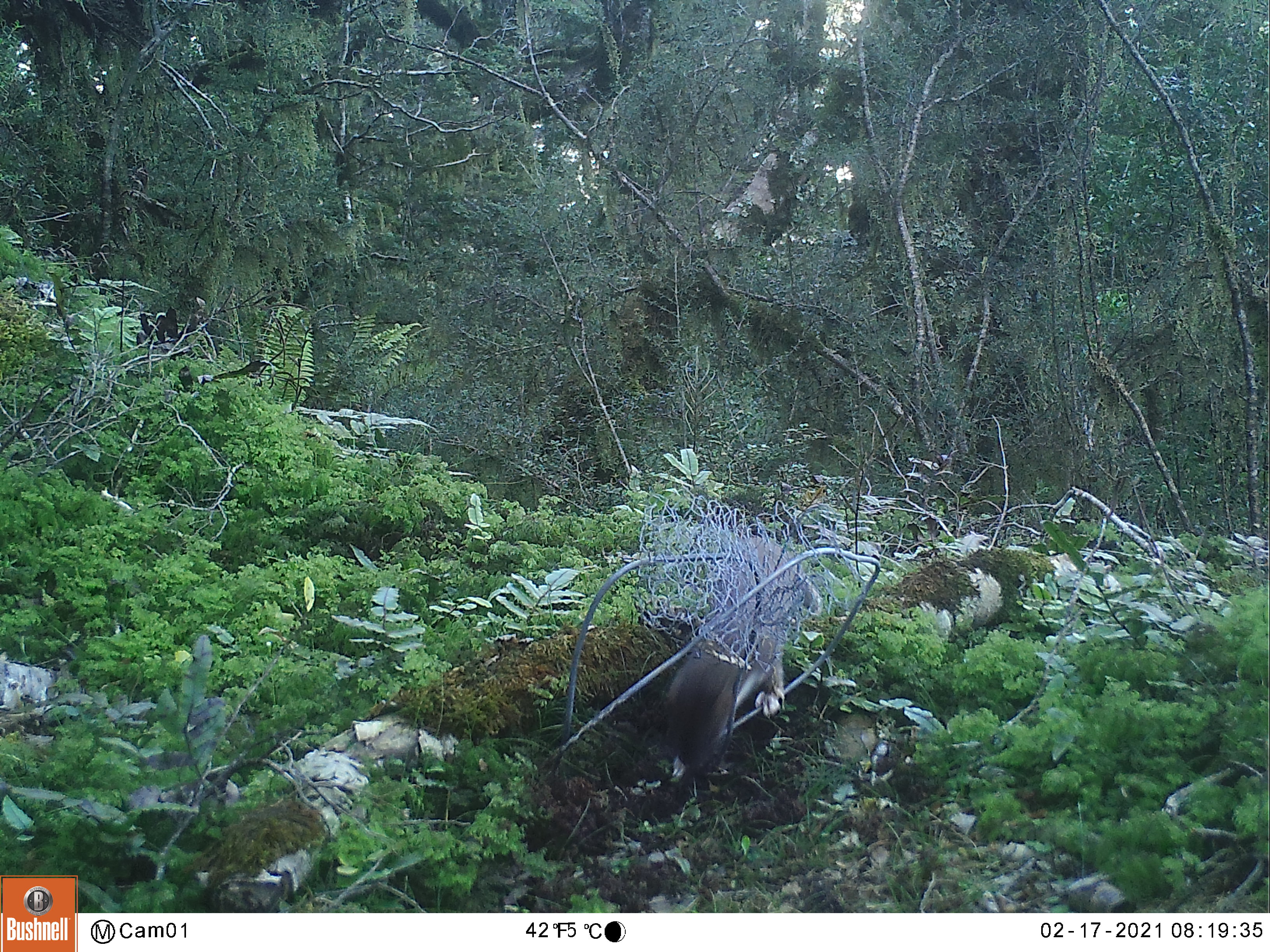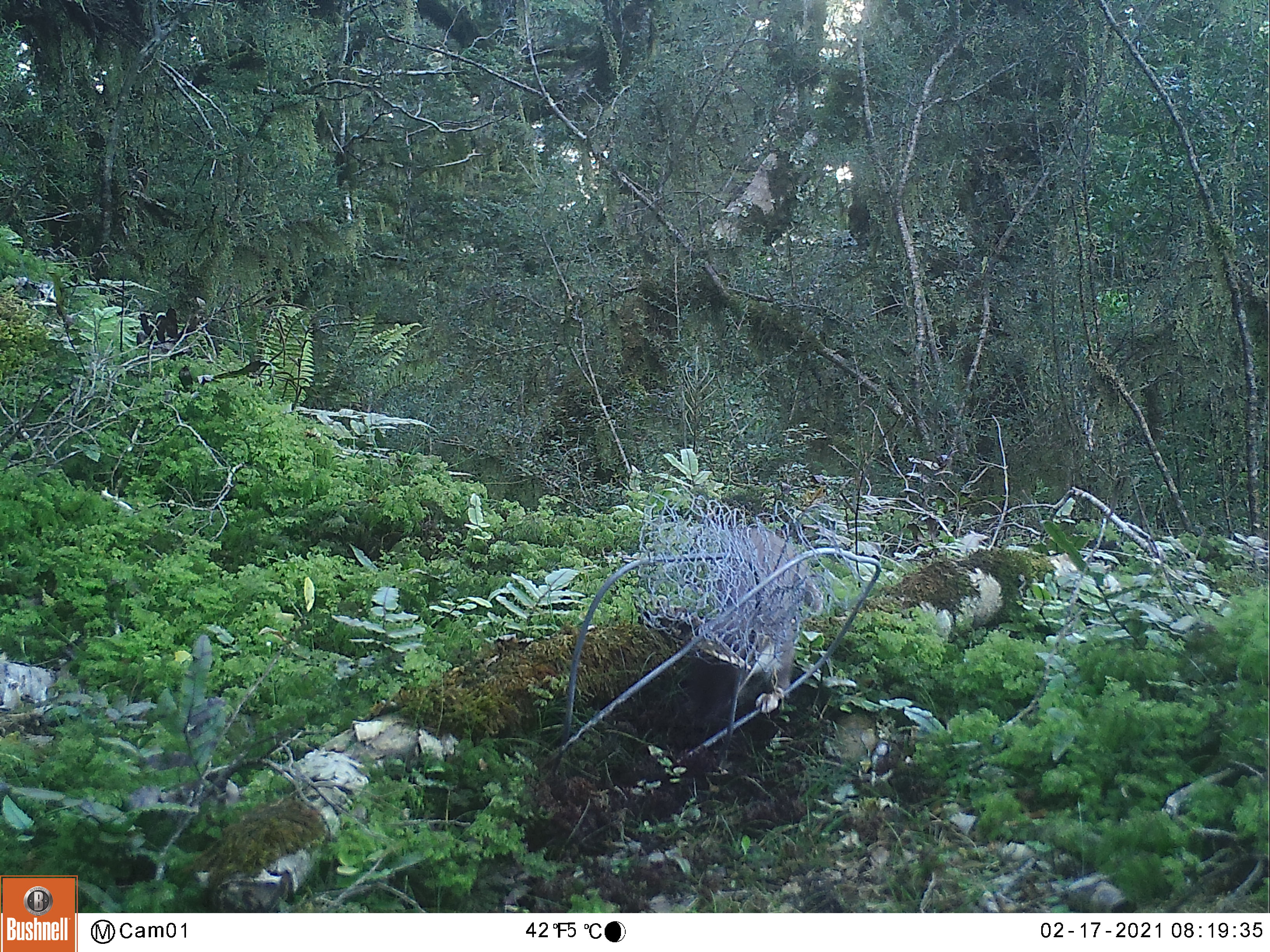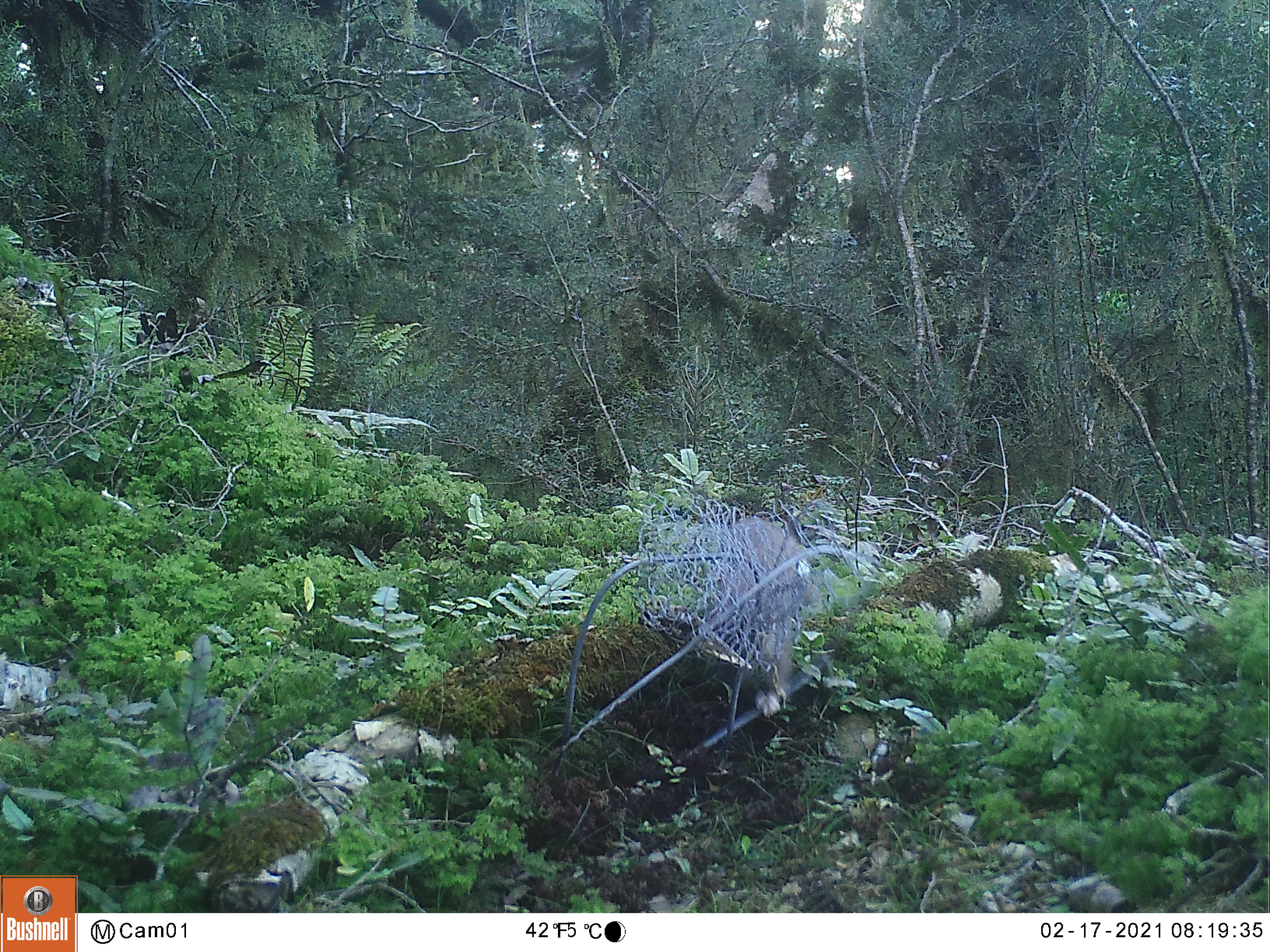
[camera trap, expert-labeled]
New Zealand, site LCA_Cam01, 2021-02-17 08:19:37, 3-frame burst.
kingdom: Animalia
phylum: Chordata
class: Mammalia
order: Carnivora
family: Mustelidae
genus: Mustela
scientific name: Mustela erminea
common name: stoat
Stoat (Mustela erminea).